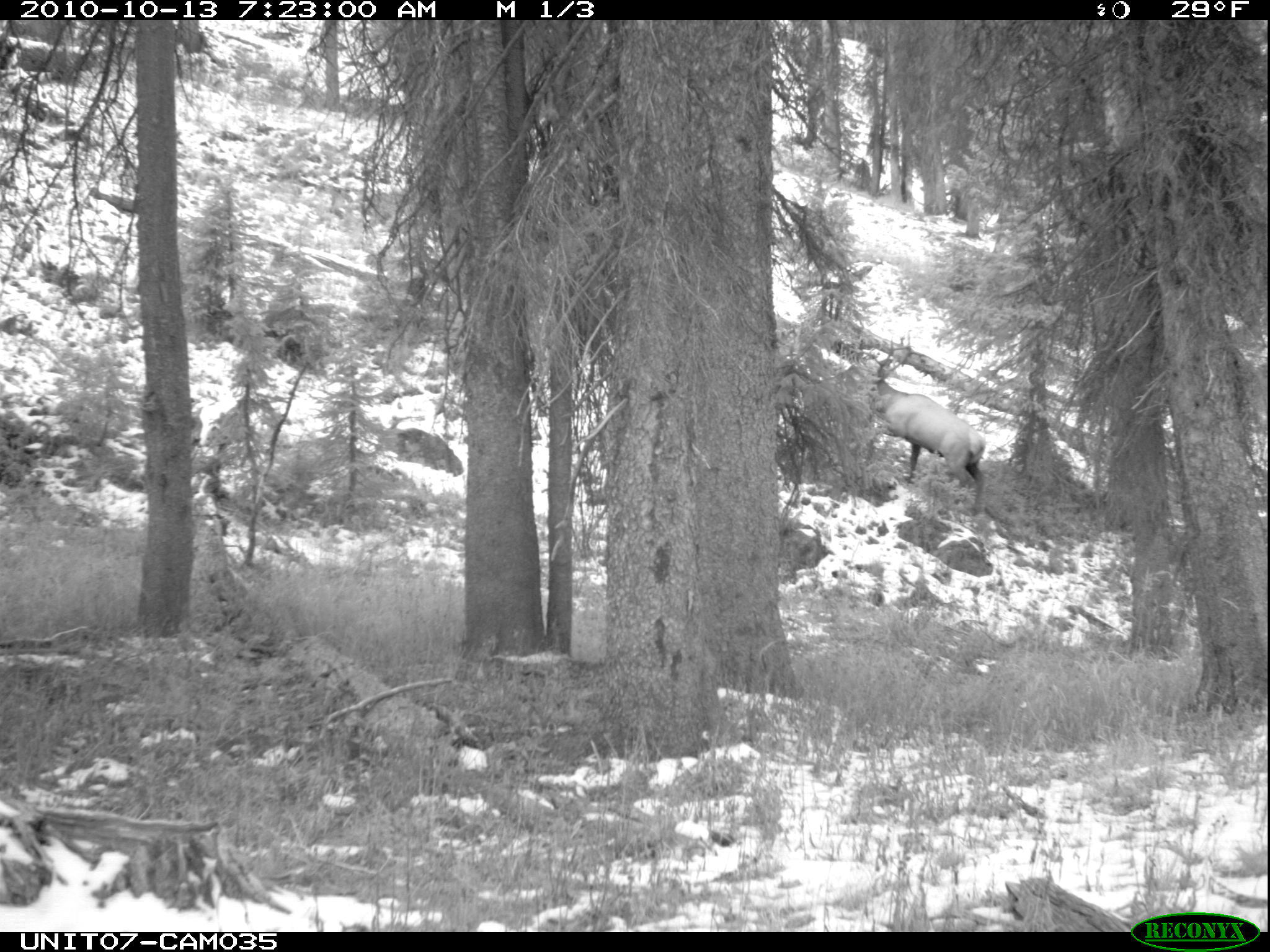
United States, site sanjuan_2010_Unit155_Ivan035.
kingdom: Animalia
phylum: Chordata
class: Mammalia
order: Artiodactyla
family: Cervidae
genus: Cervus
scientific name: Cervus elaphus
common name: red deer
Cervus elaphus (red deer).